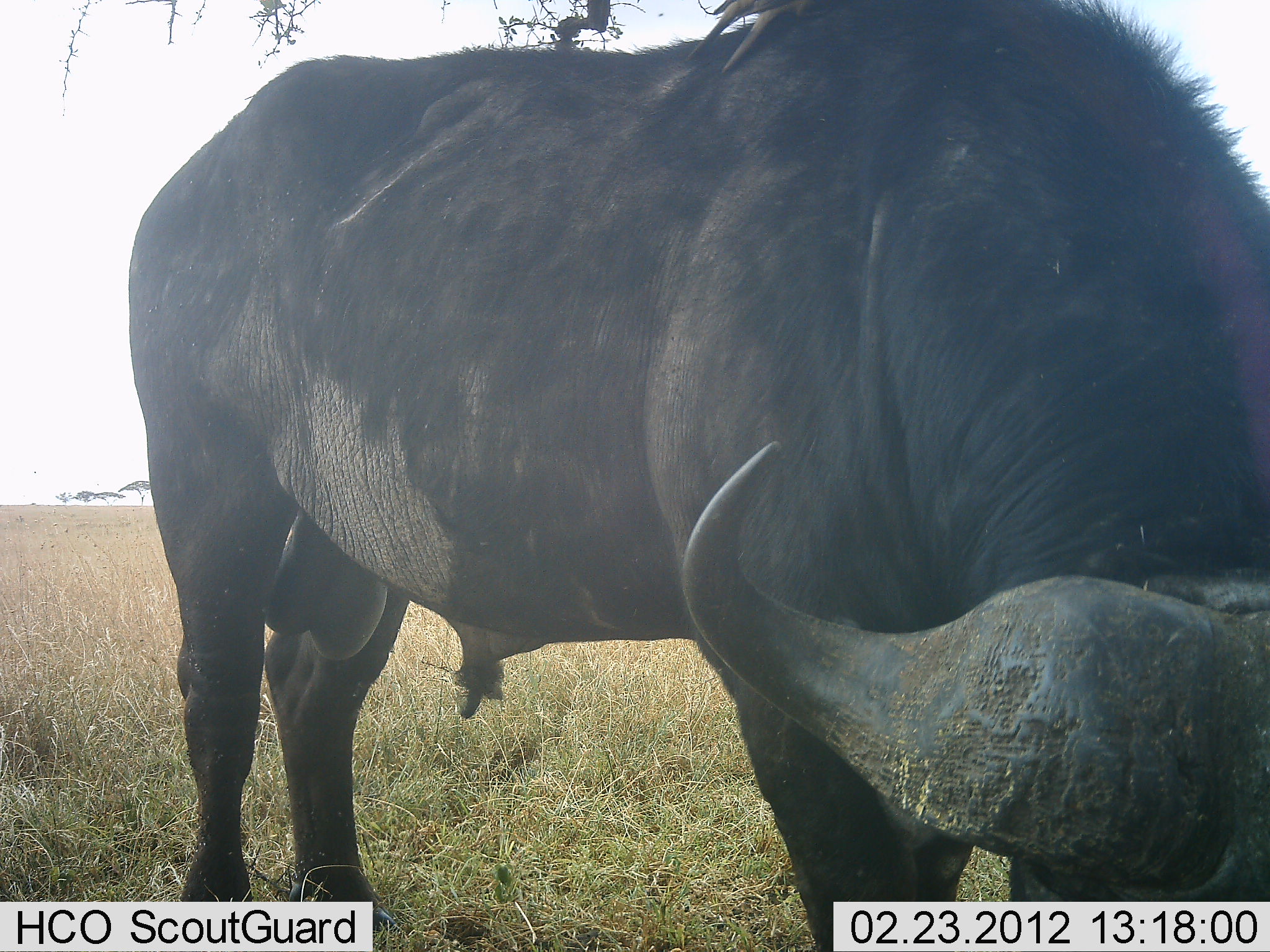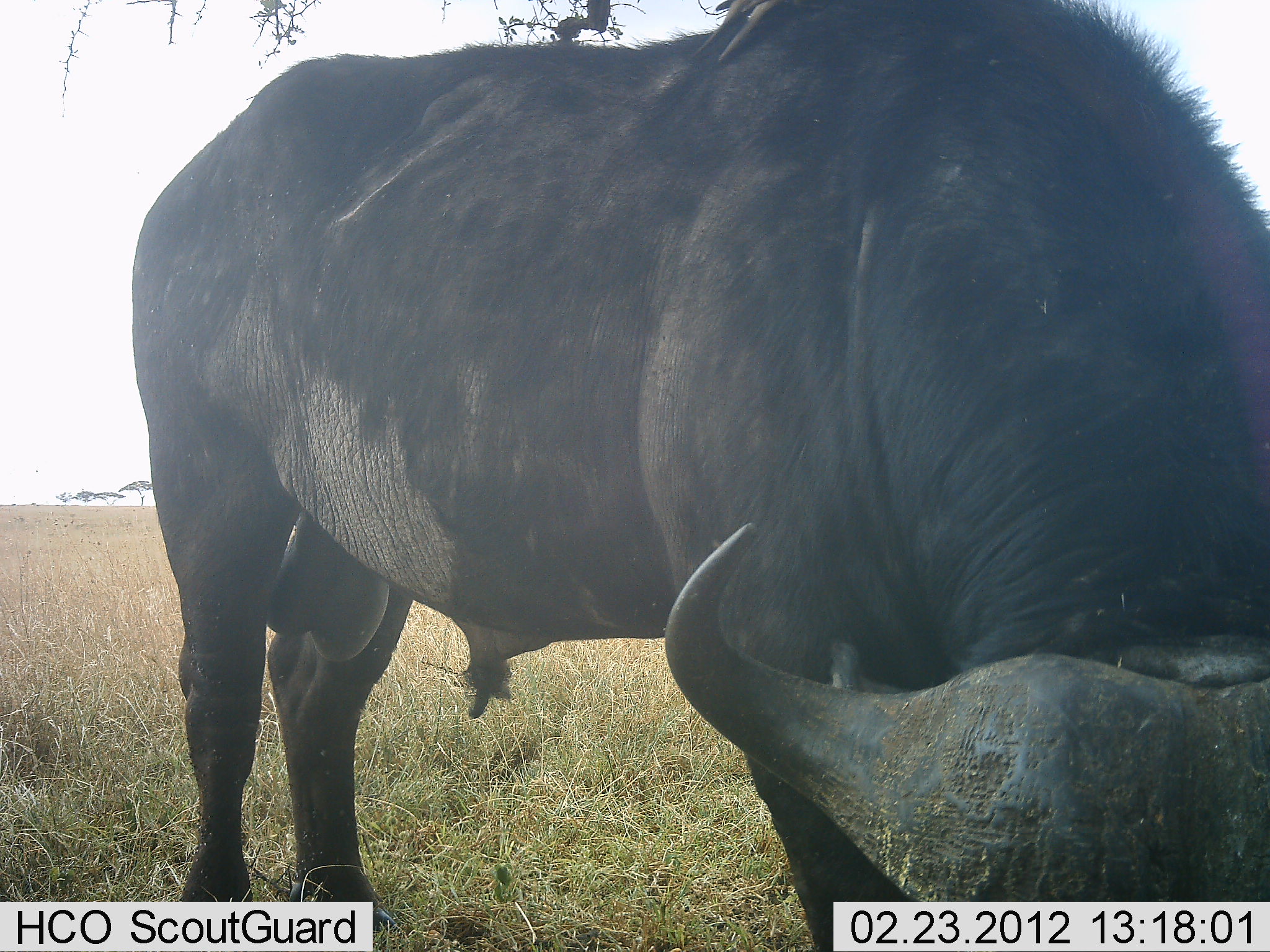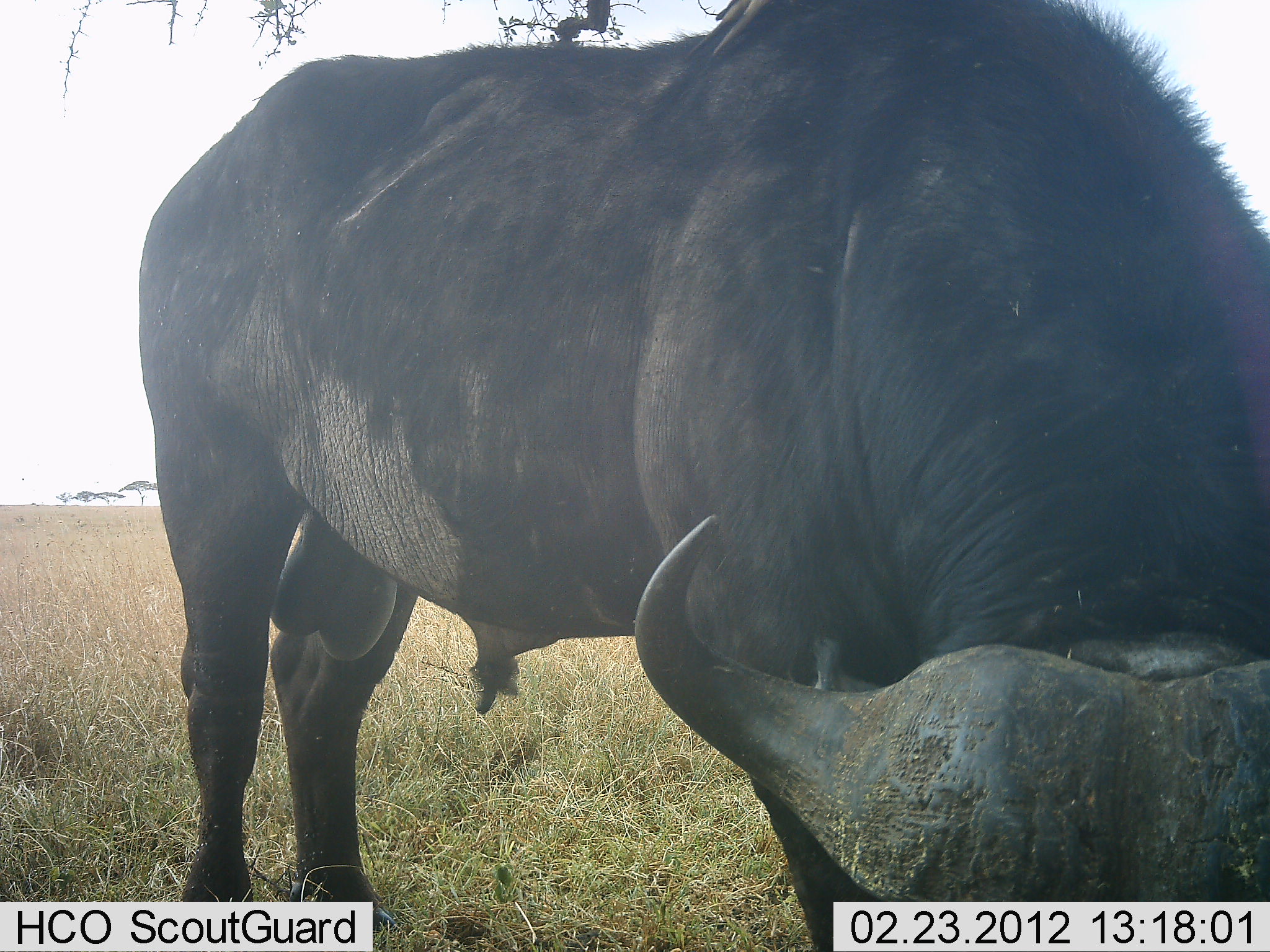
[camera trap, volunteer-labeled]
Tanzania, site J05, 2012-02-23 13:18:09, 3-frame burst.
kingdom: Animalia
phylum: Chordata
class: Mammalia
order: Artiodactyla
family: Bovidae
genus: Syncerus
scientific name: Syncerus caffer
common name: cape buffalo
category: buffalo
Buffalo (cape buffalo) (Syncerus caffer), count 1. Behavior (volunteer vote fractions): standing 32%, resting 0%, moving 4%, interacting 0%. Young present (vote fraction): 0%. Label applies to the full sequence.